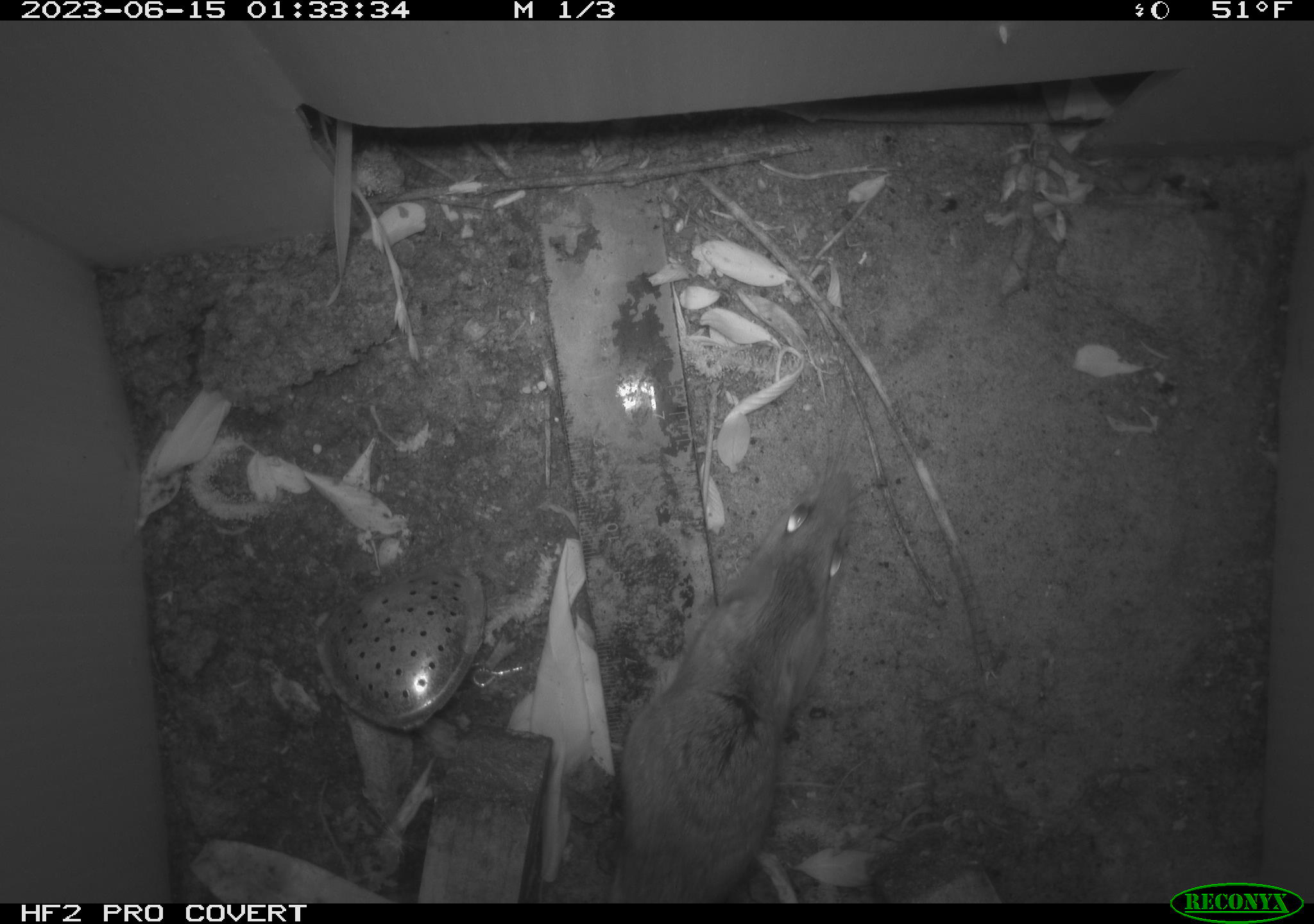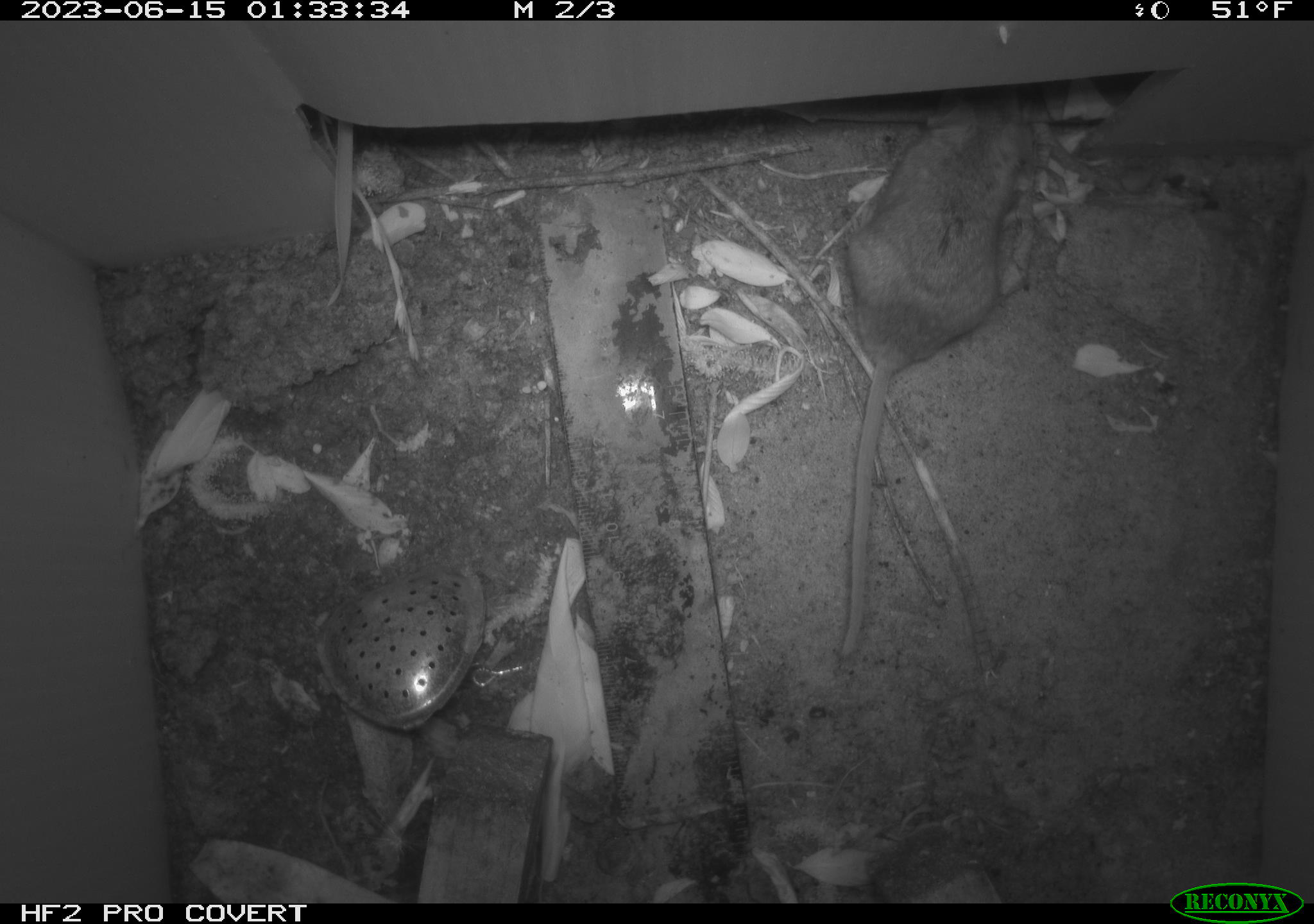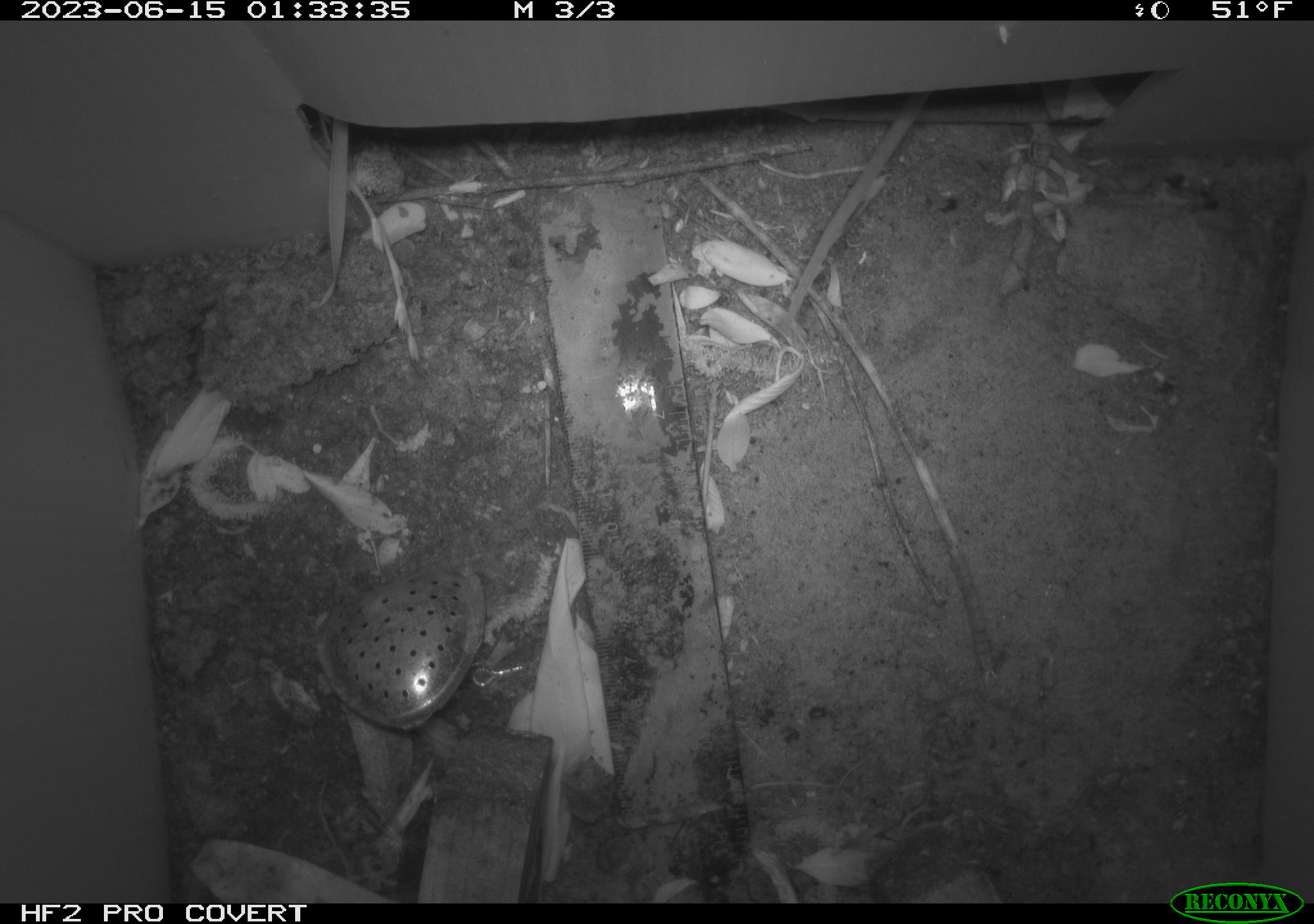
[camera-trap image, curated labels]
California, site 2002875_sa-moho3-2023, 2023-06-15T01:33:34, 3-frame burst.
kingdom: Animalia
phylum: Chordata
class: Mammalia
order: Rodentia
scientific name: Rodentia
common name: mouse species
Mouse species (Rodentia).